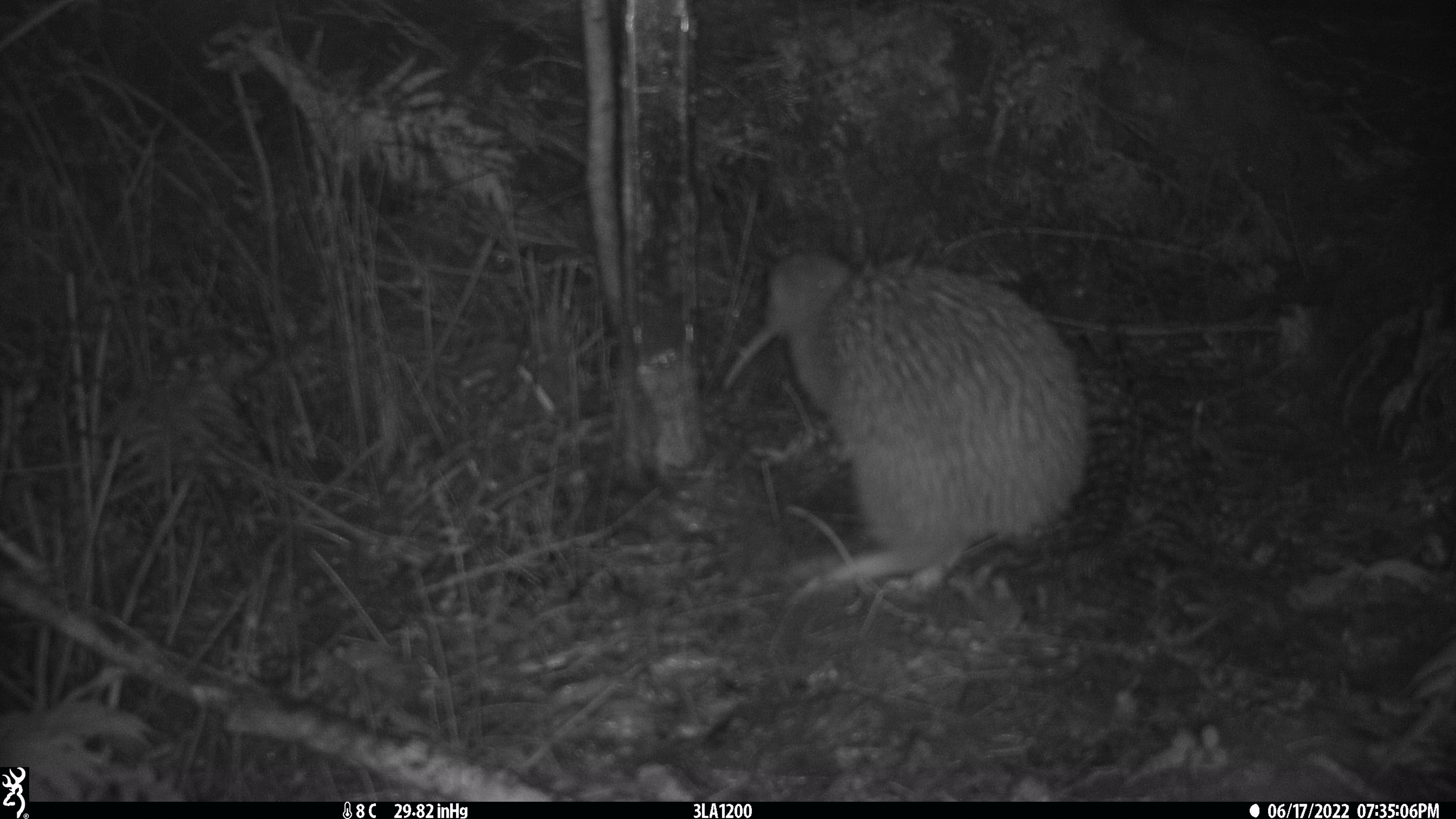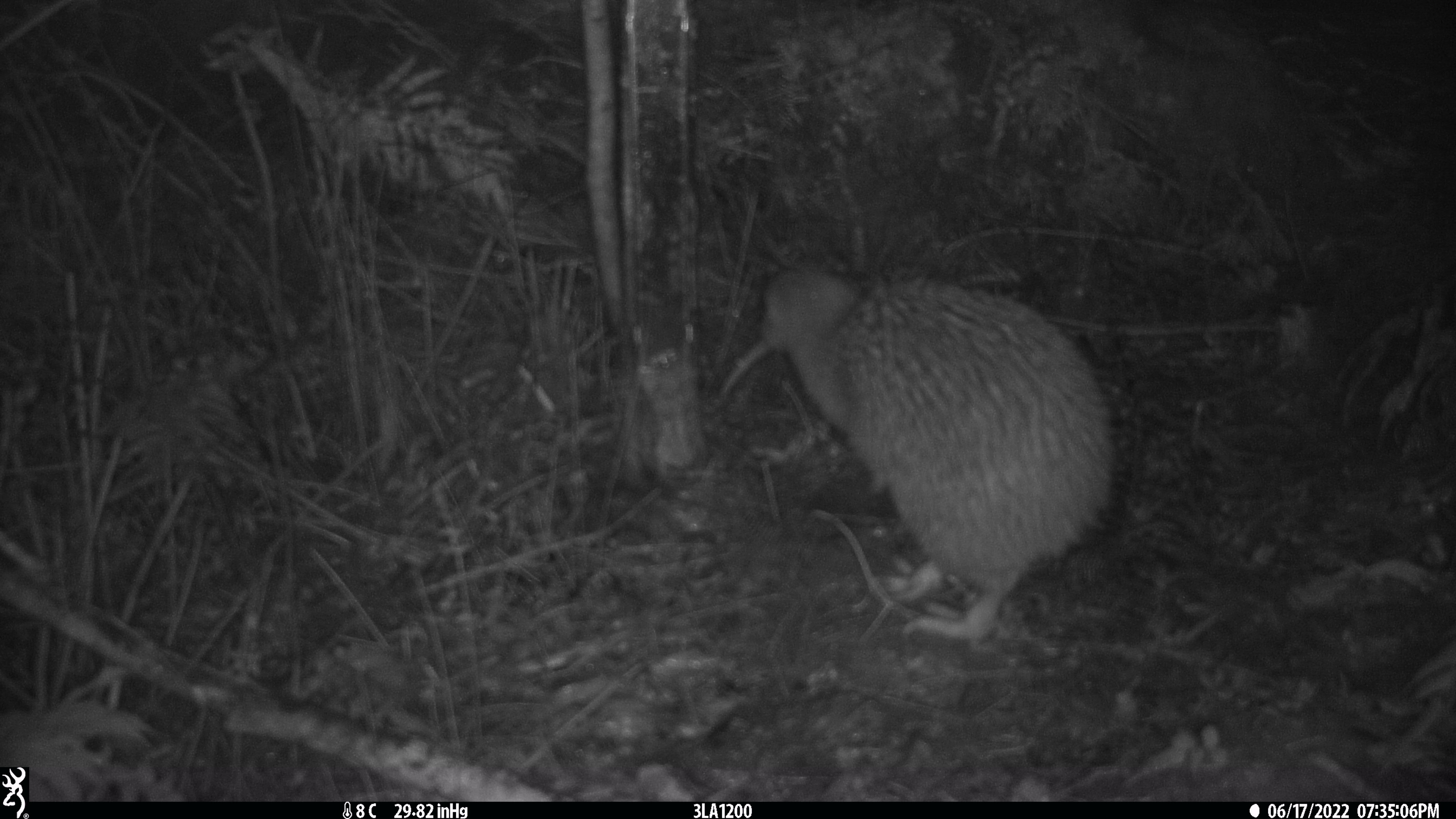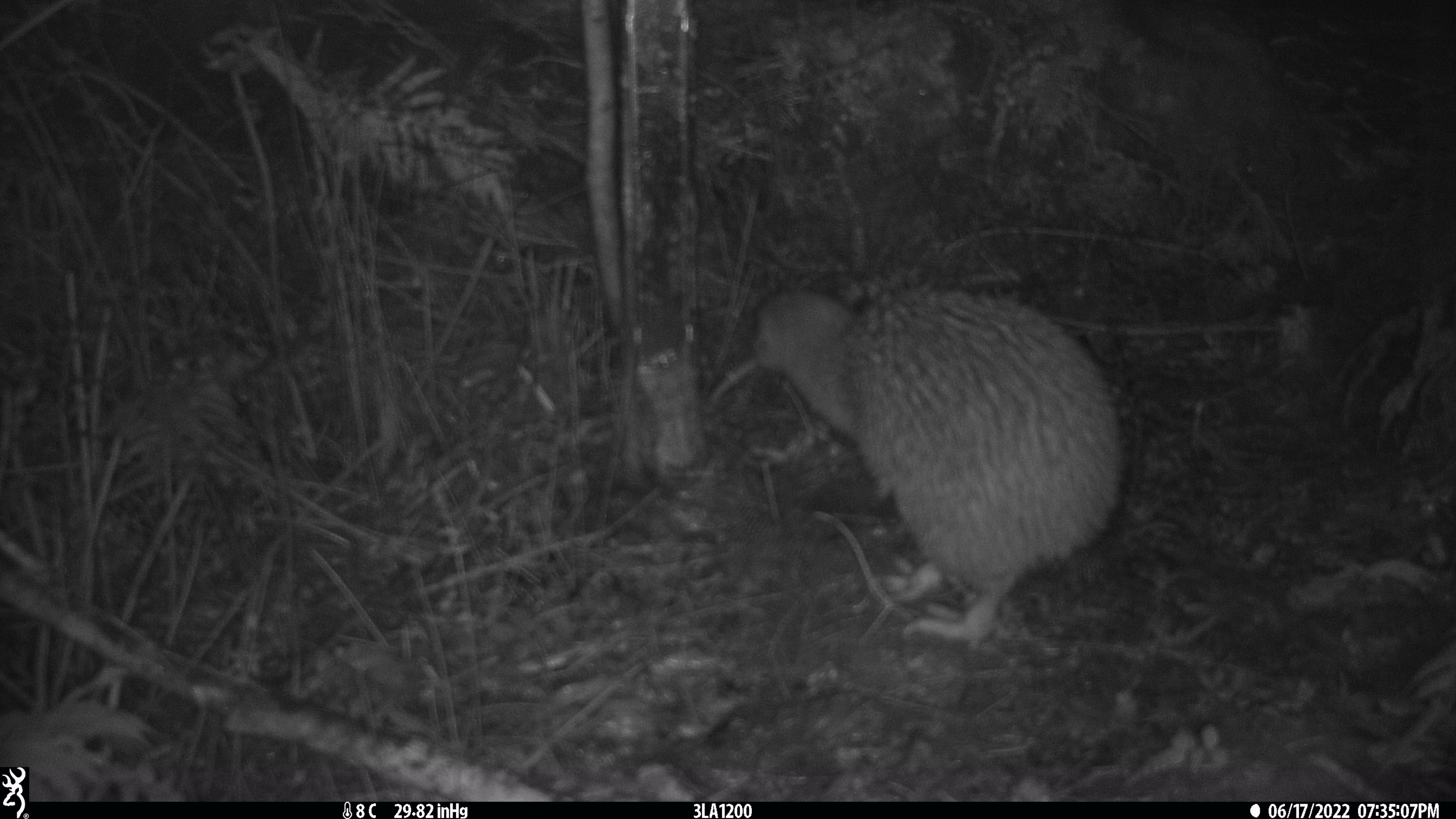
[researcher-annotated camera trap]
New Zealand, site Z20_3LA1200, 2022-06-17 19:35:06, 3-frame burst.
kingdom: Animalia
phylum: Chordata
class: Aves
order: Apterygiformes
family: Apterygidae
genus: Apteryx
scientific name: Apteryx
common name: kiwi